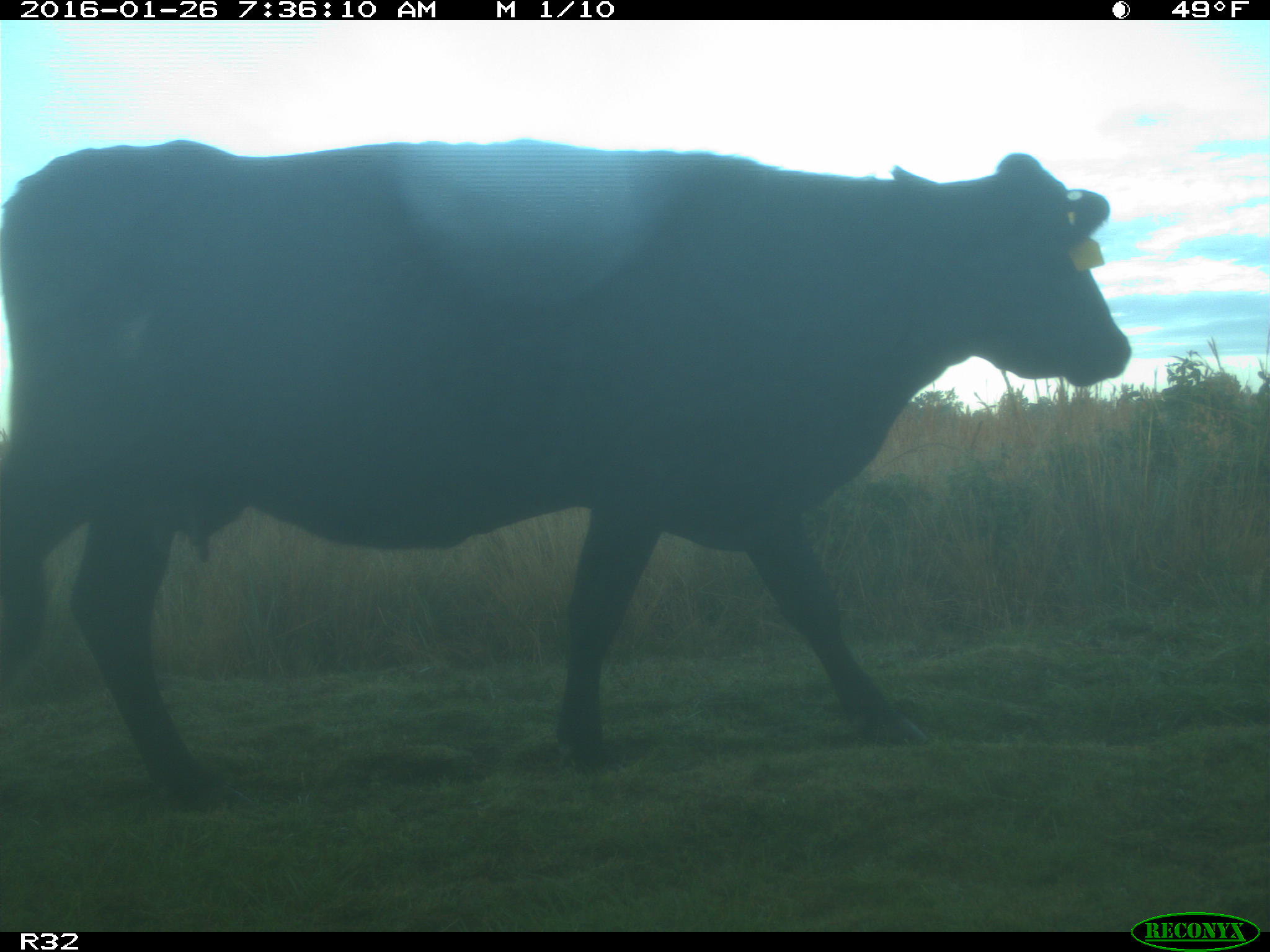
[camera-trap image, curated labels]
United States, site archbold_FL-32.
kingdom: Animalia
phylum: Chordata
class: Mammalia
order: Artiodactyla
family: Bovidae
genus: Bos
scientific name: Bos taurus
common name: domestic cow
Bos taurus (domestic cow).